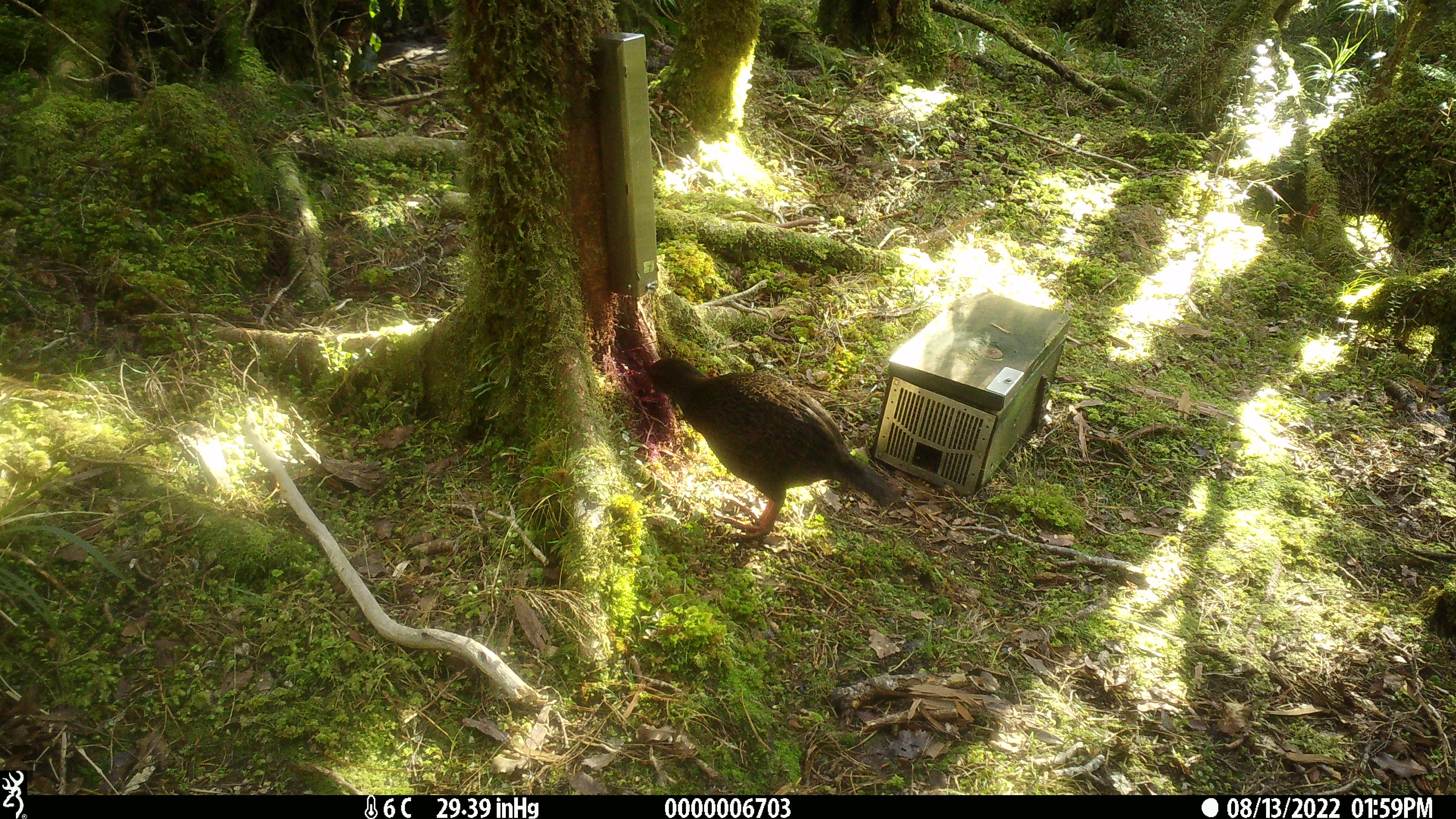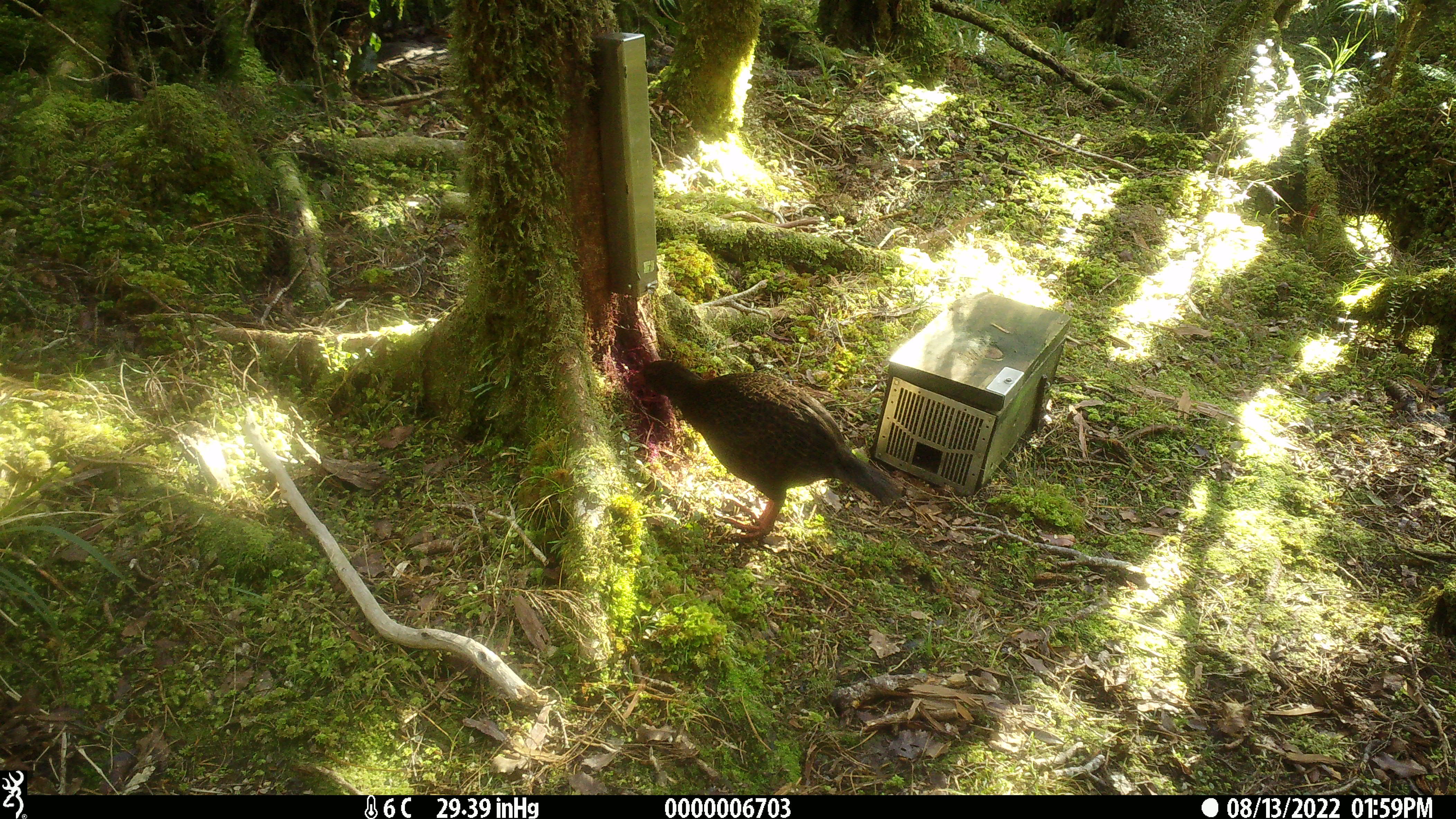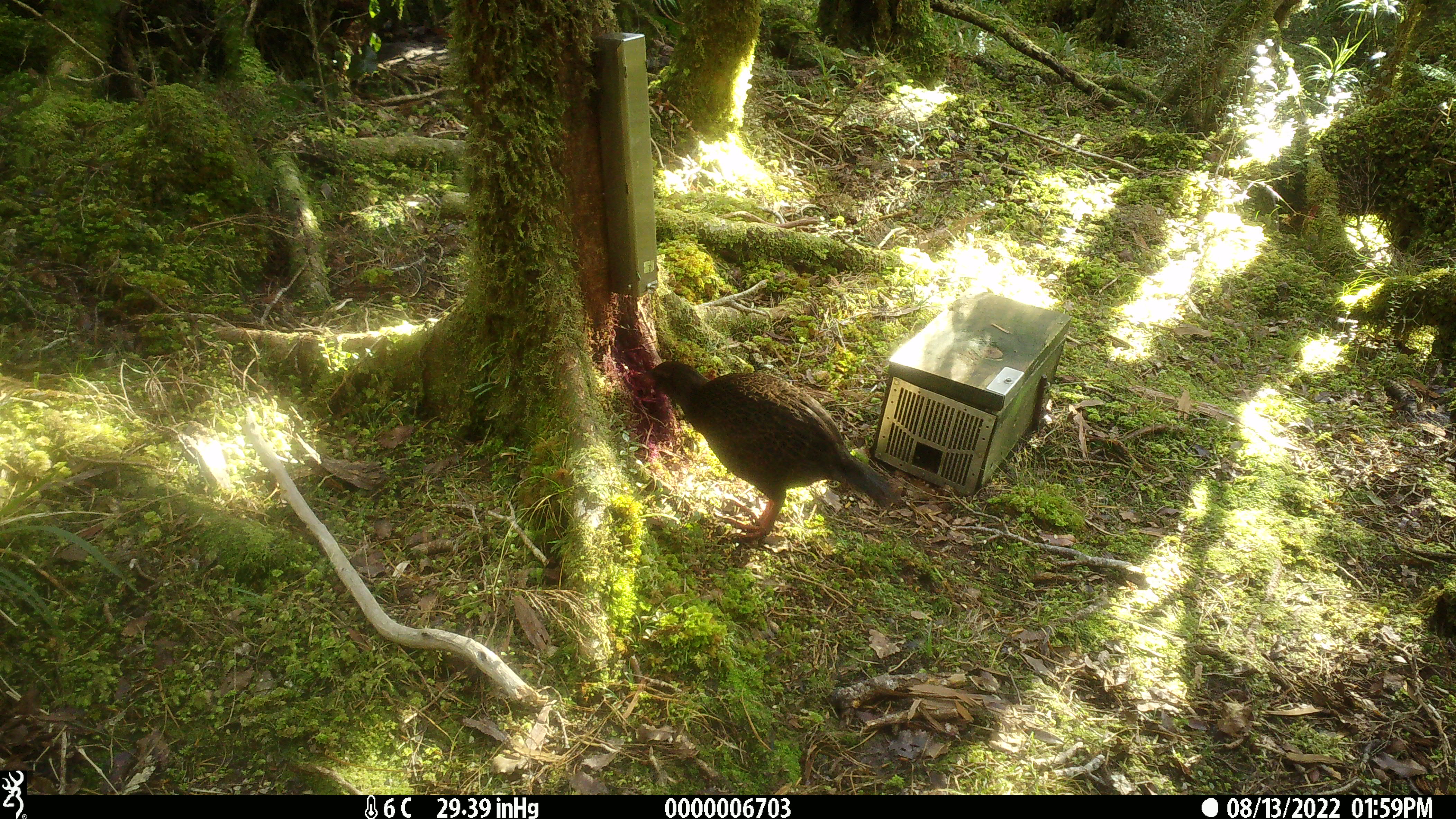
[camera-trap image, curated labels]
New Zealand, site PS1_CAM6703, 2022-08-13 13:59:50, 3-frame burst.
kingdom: Animalia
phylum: Chordata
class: Aves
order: Gruiformes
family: Rallidae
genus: Gallirallus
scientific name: Gallirallus australis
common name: weka